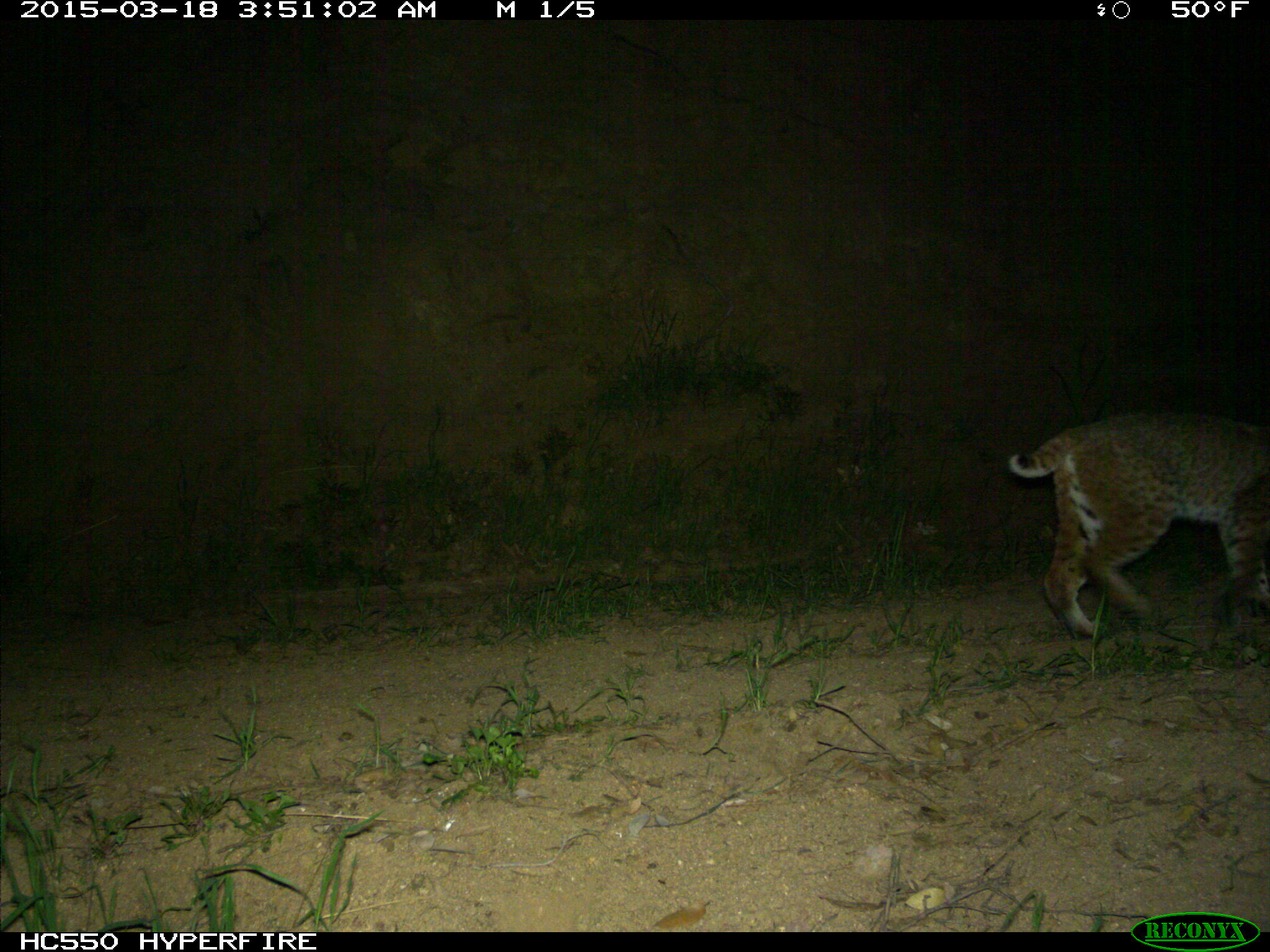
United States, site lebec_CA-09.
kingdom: Animalia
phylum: Chordata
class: Mammalia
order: Carnivora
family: Felidae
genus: Lynx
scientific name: Lynx rufus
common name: bobcat